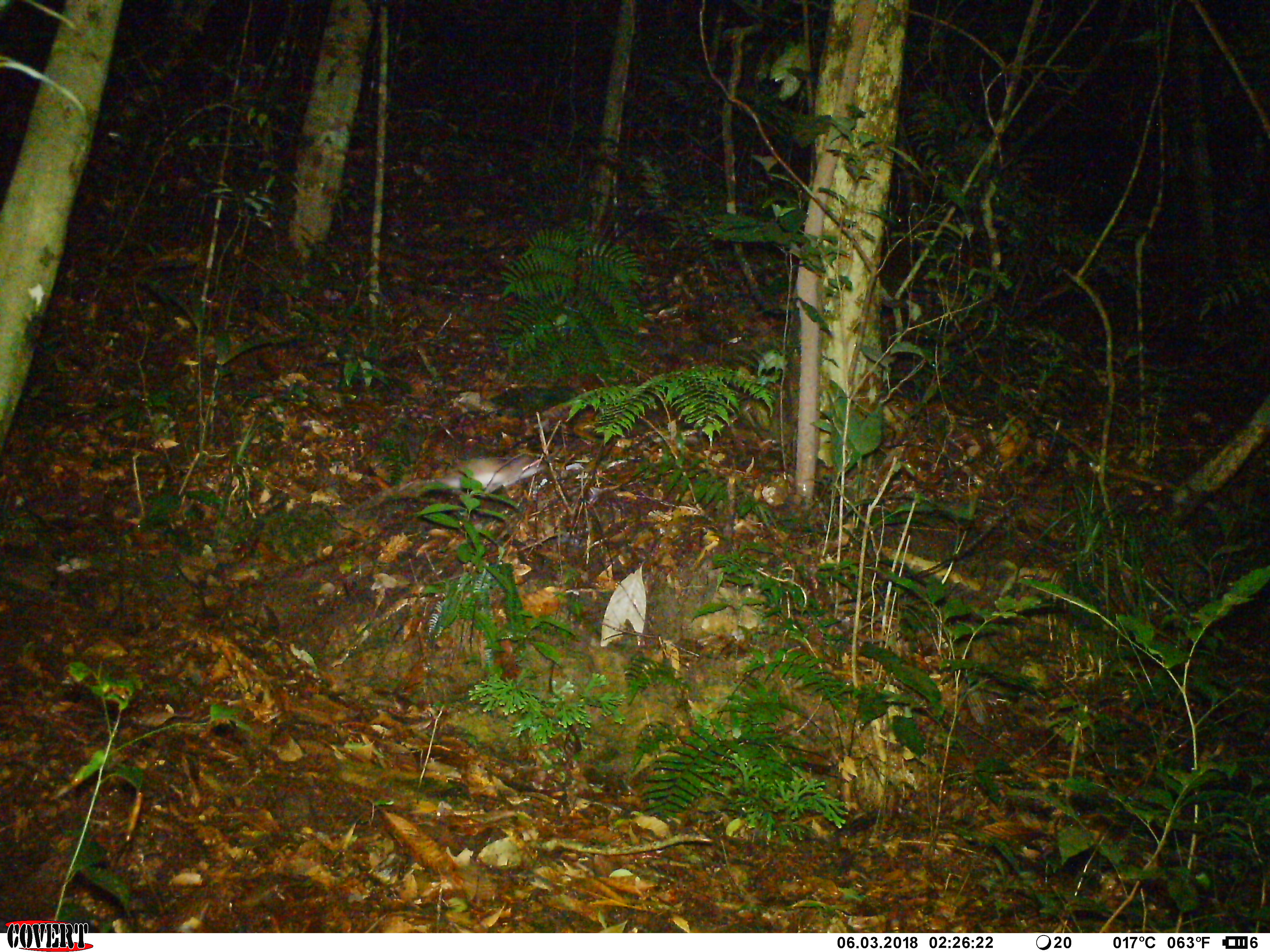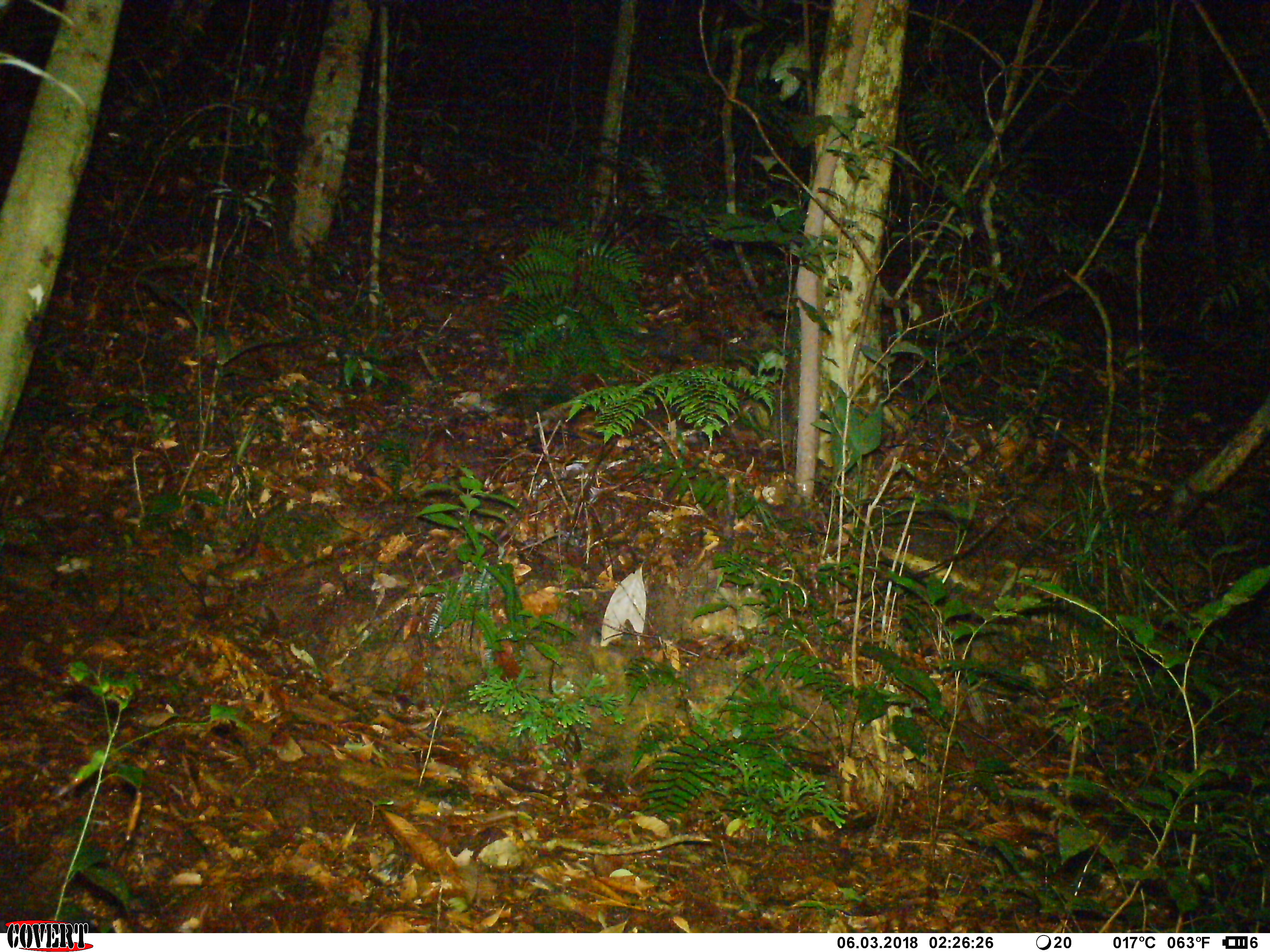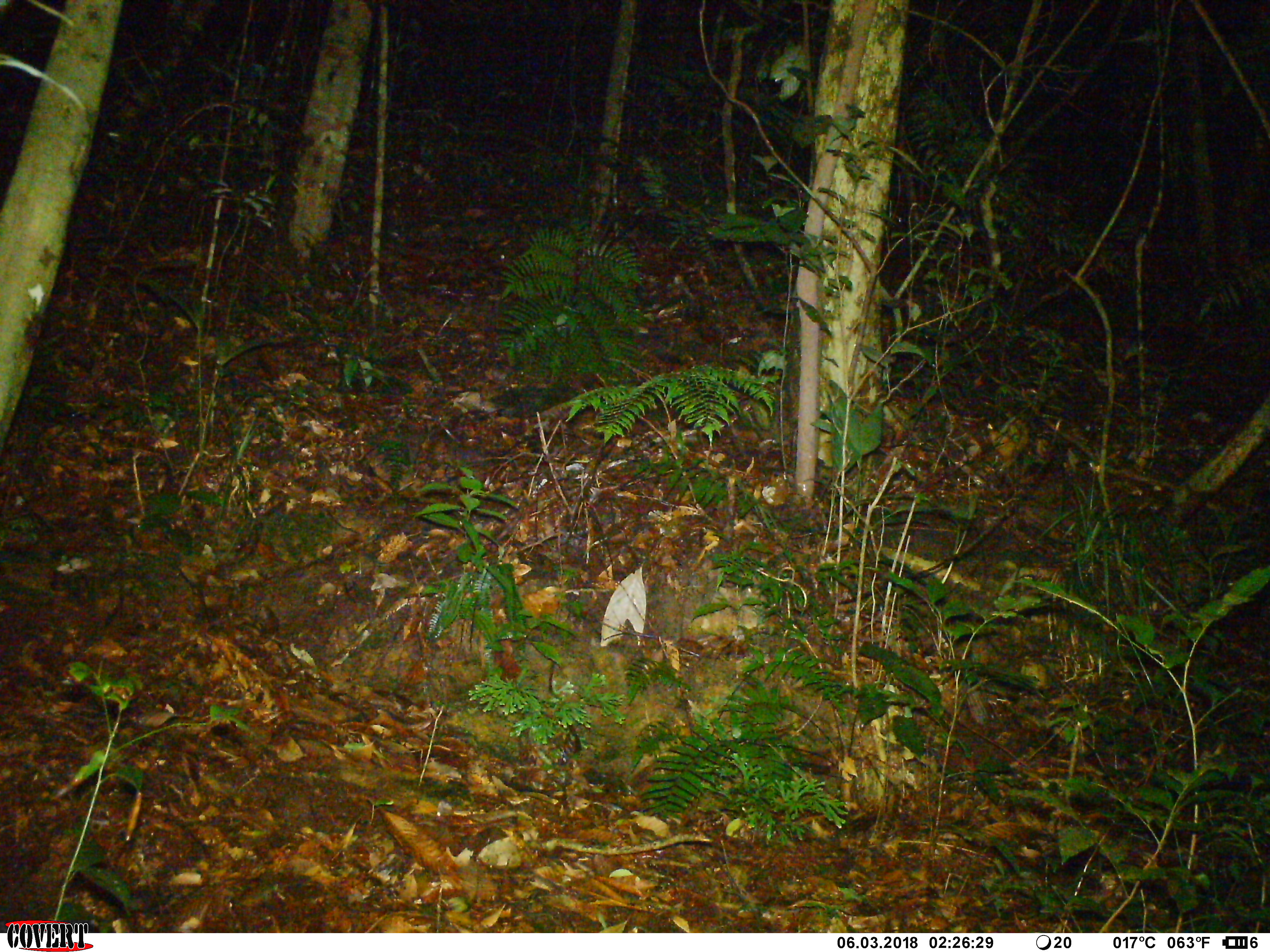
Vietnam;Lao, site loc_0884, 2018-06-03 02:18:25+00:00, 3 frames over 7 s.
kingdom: Animalia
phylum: Chordata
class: Mammalia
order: Rodentia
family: Muridae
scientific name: Muridae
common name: old-world mice and rats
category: unidentified murid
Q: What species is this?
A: Unidentified murid (old-world mice and rats) (Muridae).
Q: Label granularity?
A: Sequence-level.